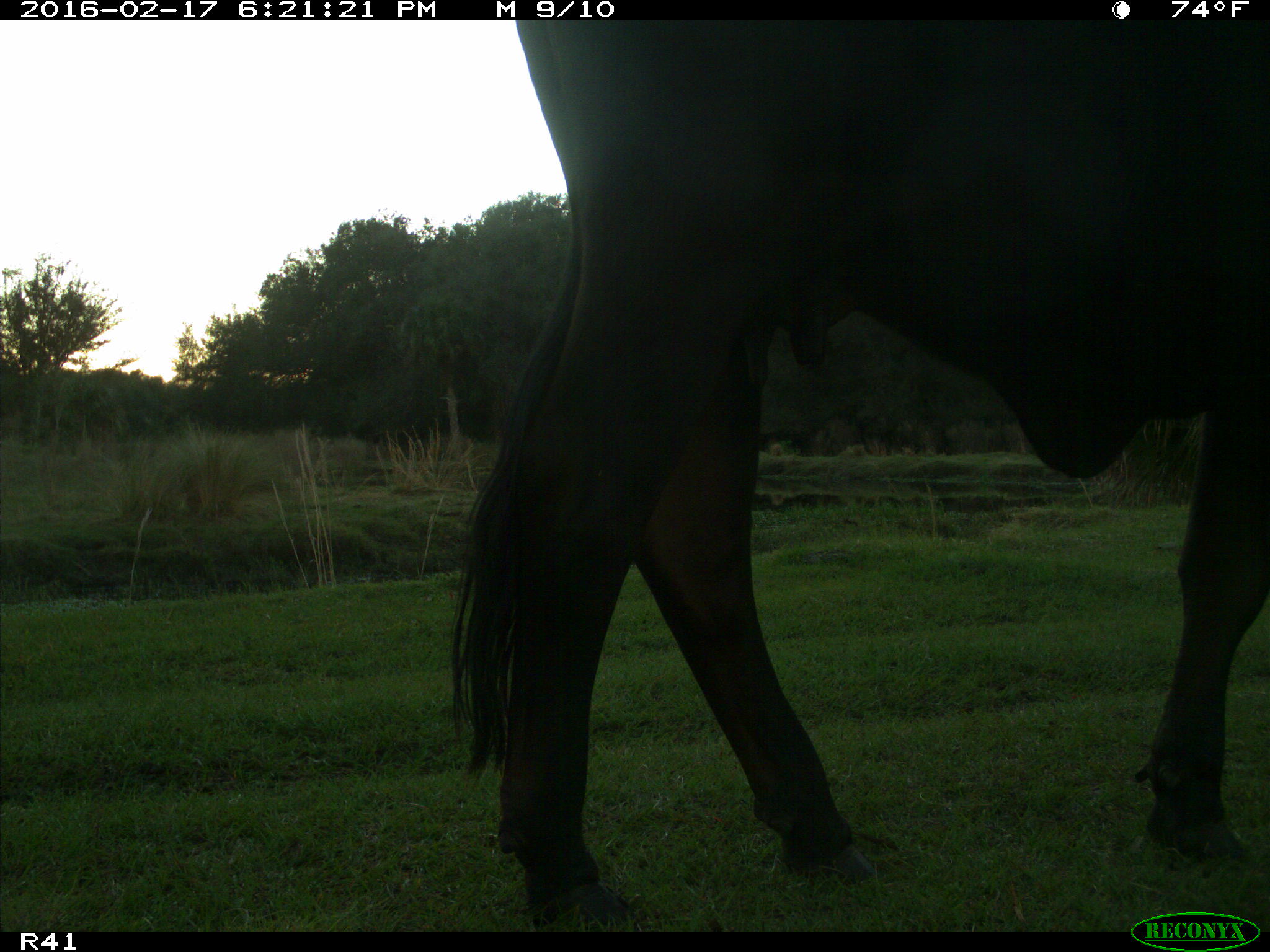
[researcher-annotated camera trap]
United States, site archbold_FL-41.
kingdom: Animalia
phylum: Chordata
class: Mammalia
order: Artiodactyla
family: Bovidae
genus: Bos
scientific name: Bos taurus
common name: domestic cow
Bos taurus (domestic cow).